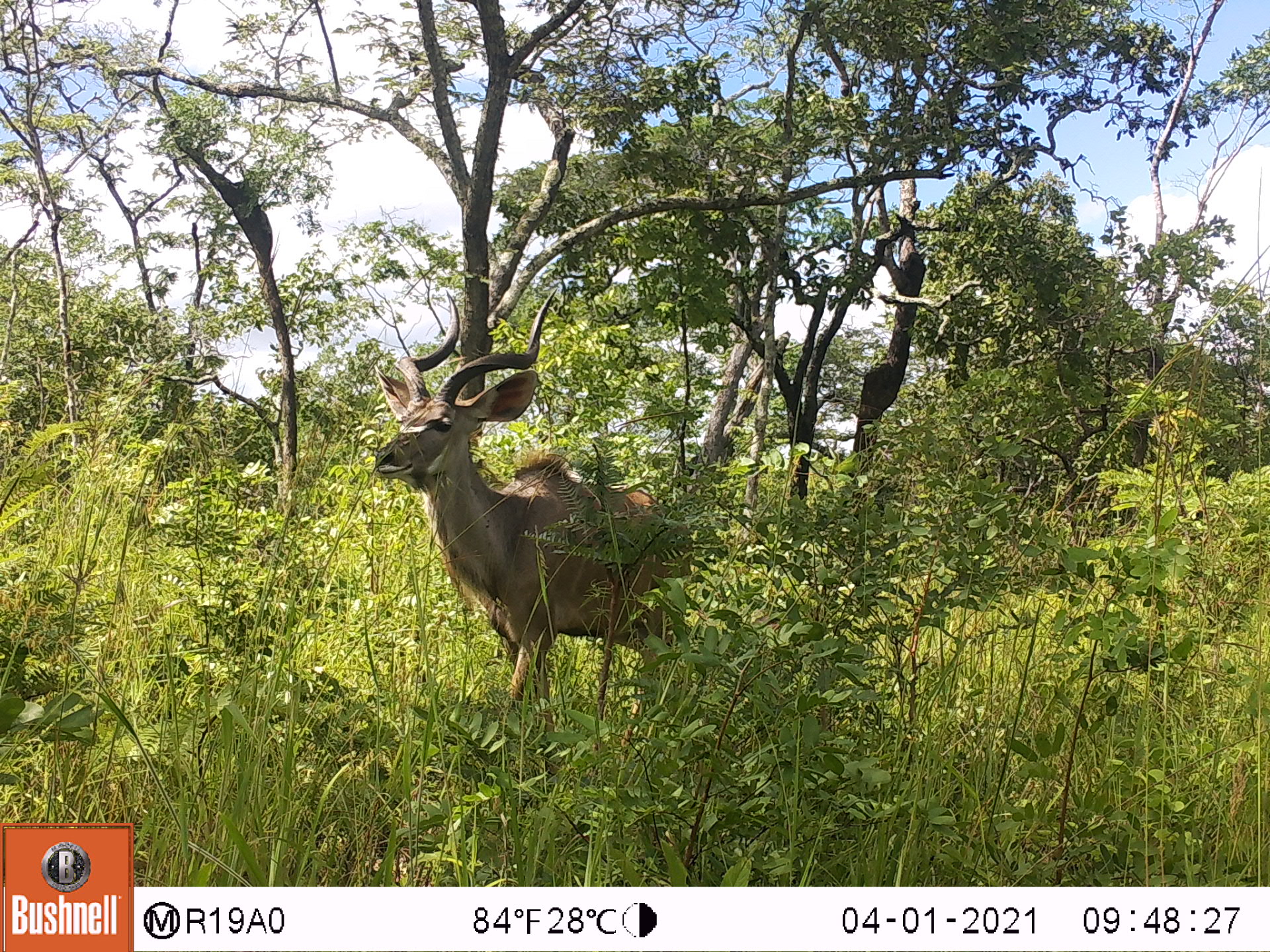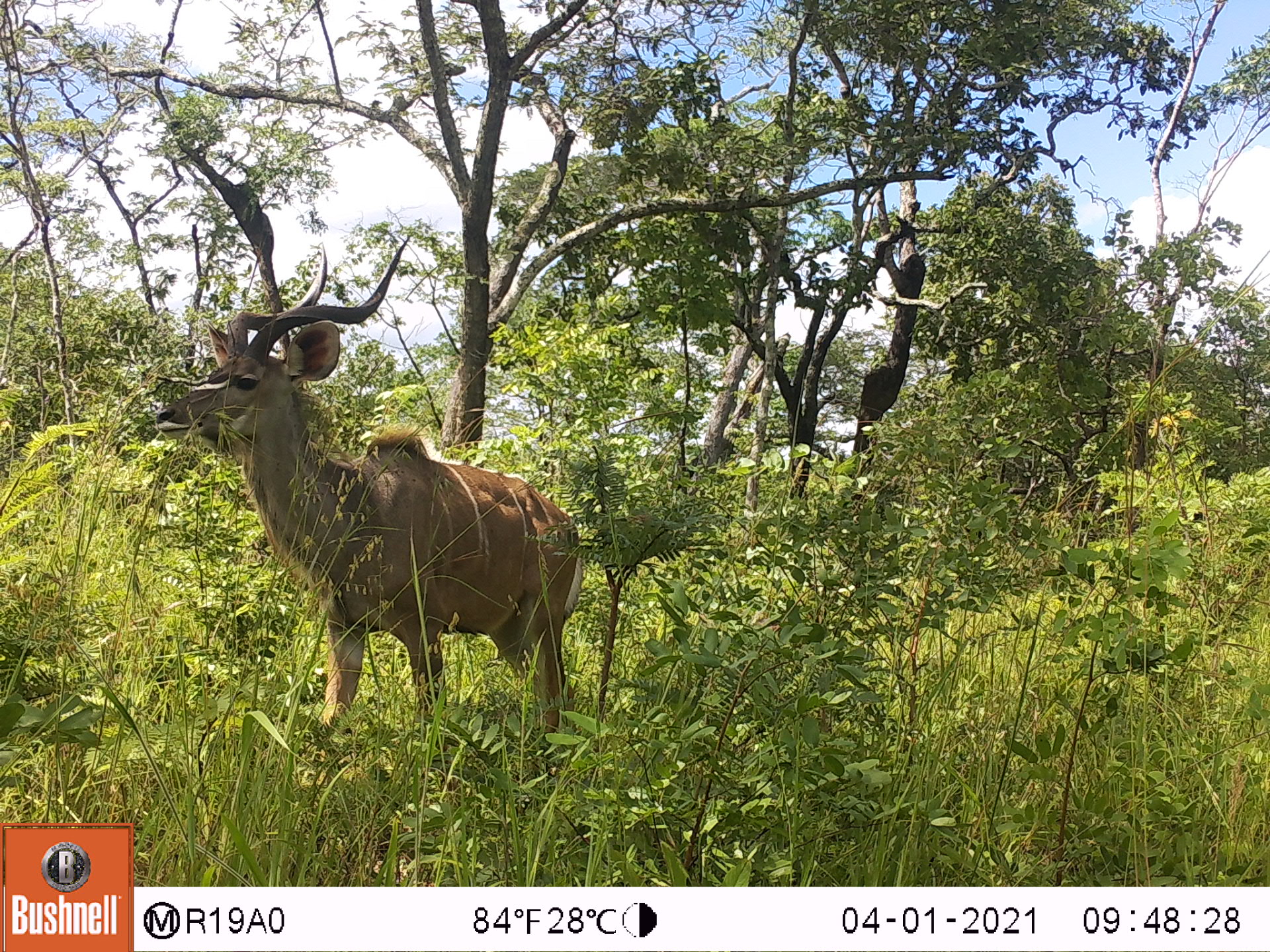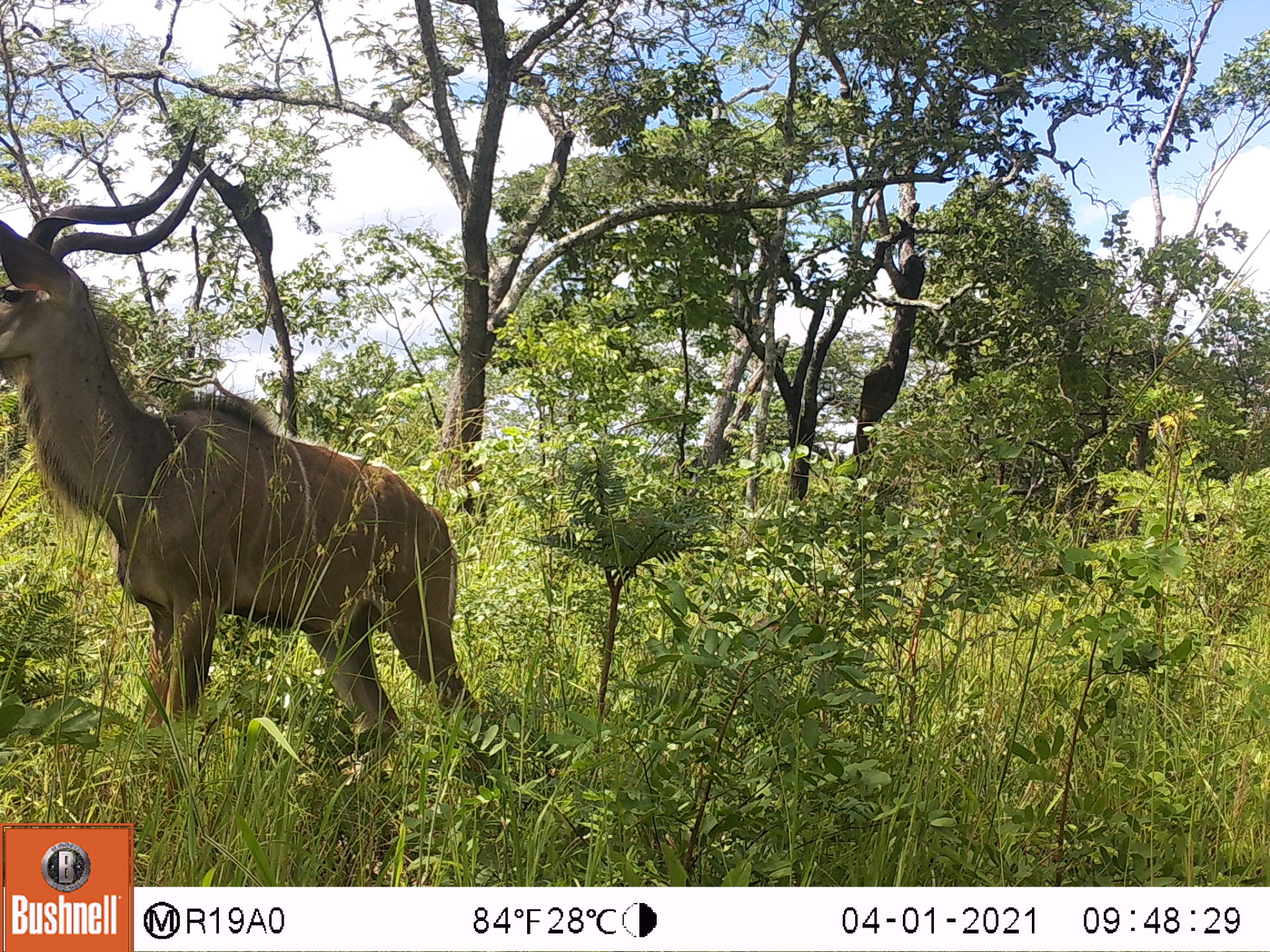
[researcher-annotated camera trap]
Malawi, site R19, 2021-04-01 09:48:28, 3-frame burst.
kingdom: Animalia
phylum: Chordata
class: Mammalia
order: Artiodactyla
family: Bovidae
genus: Tragelaphus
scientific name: Tragelaphus strepsiceros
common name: greater kudu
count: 1